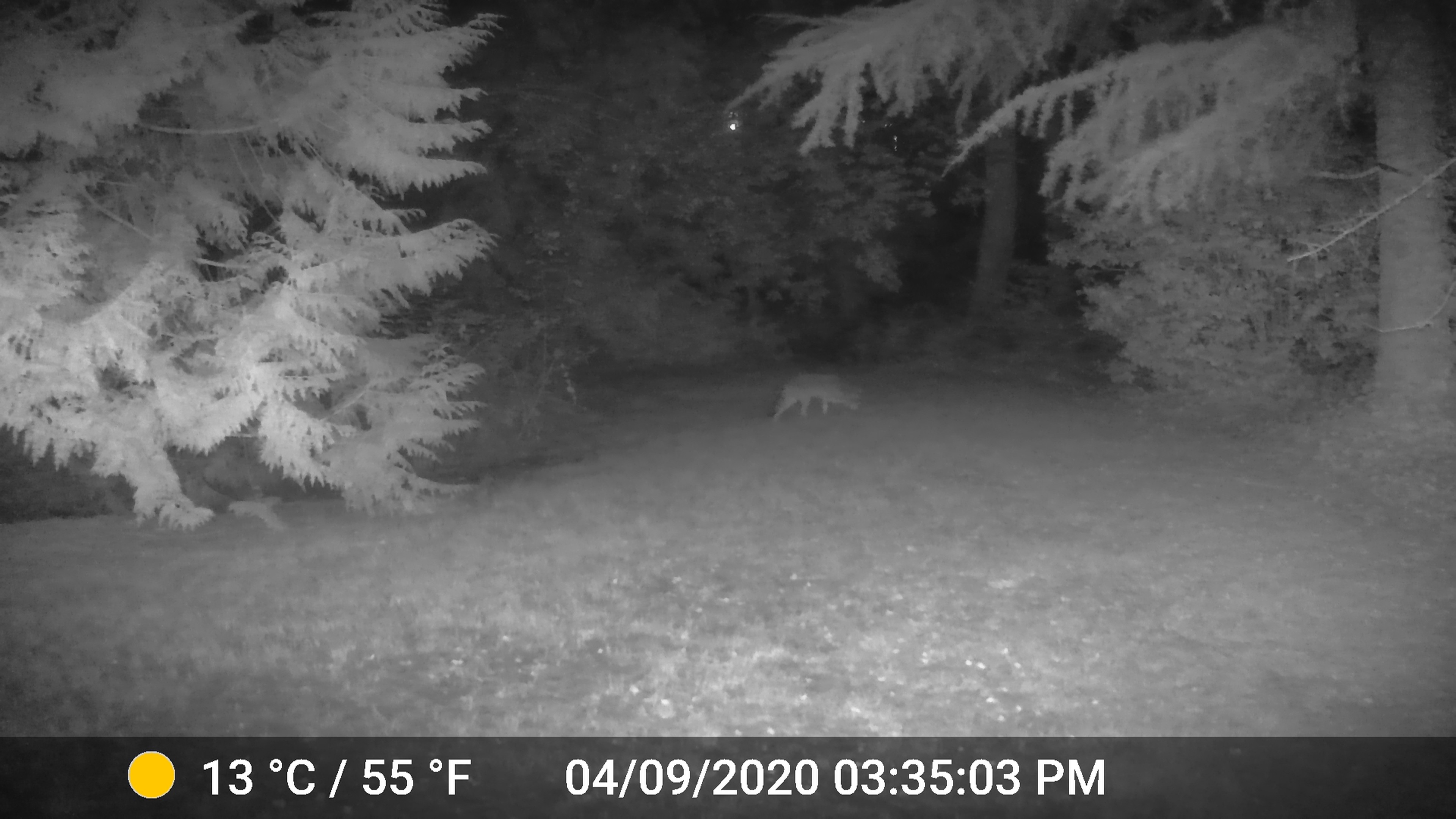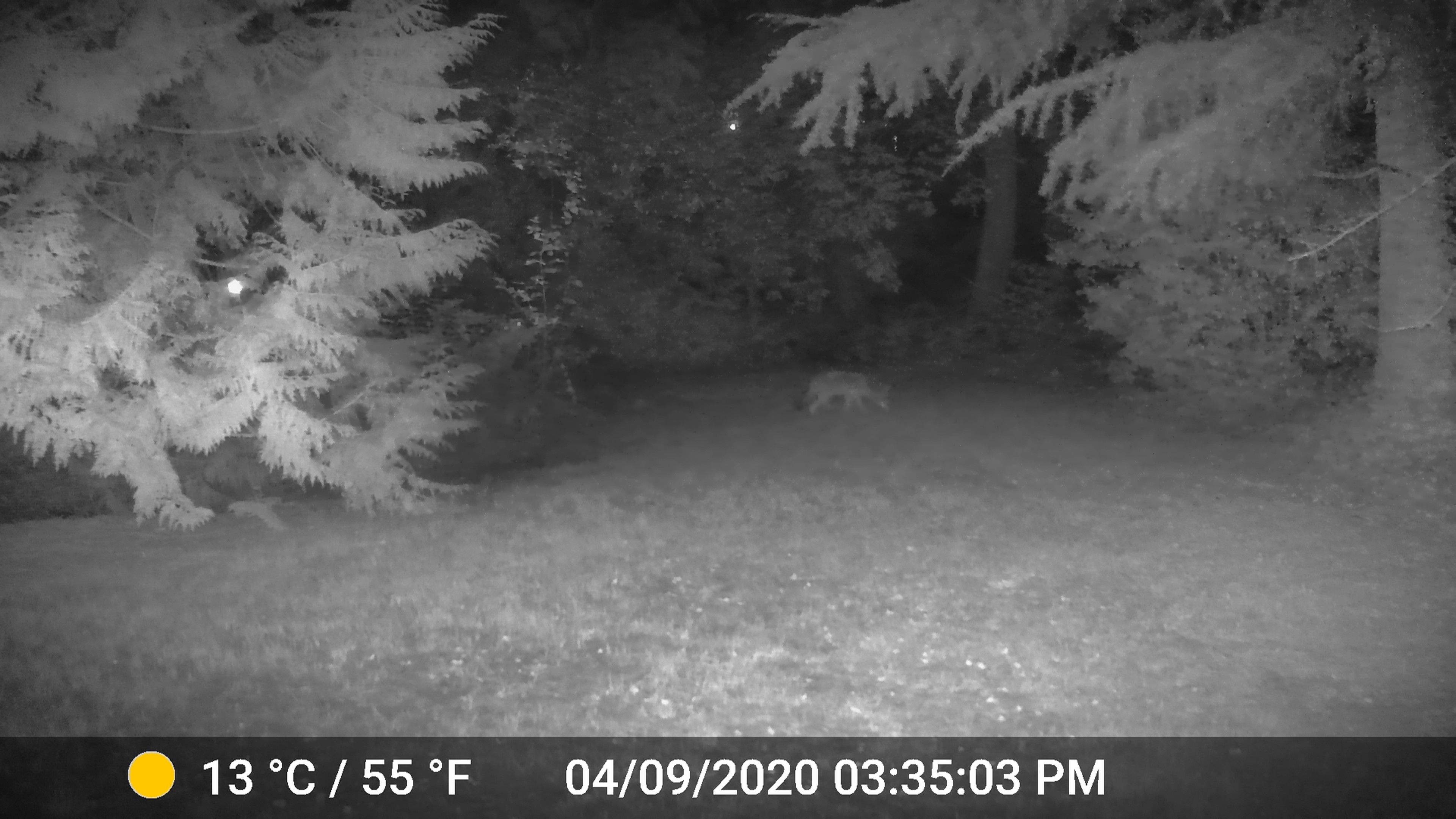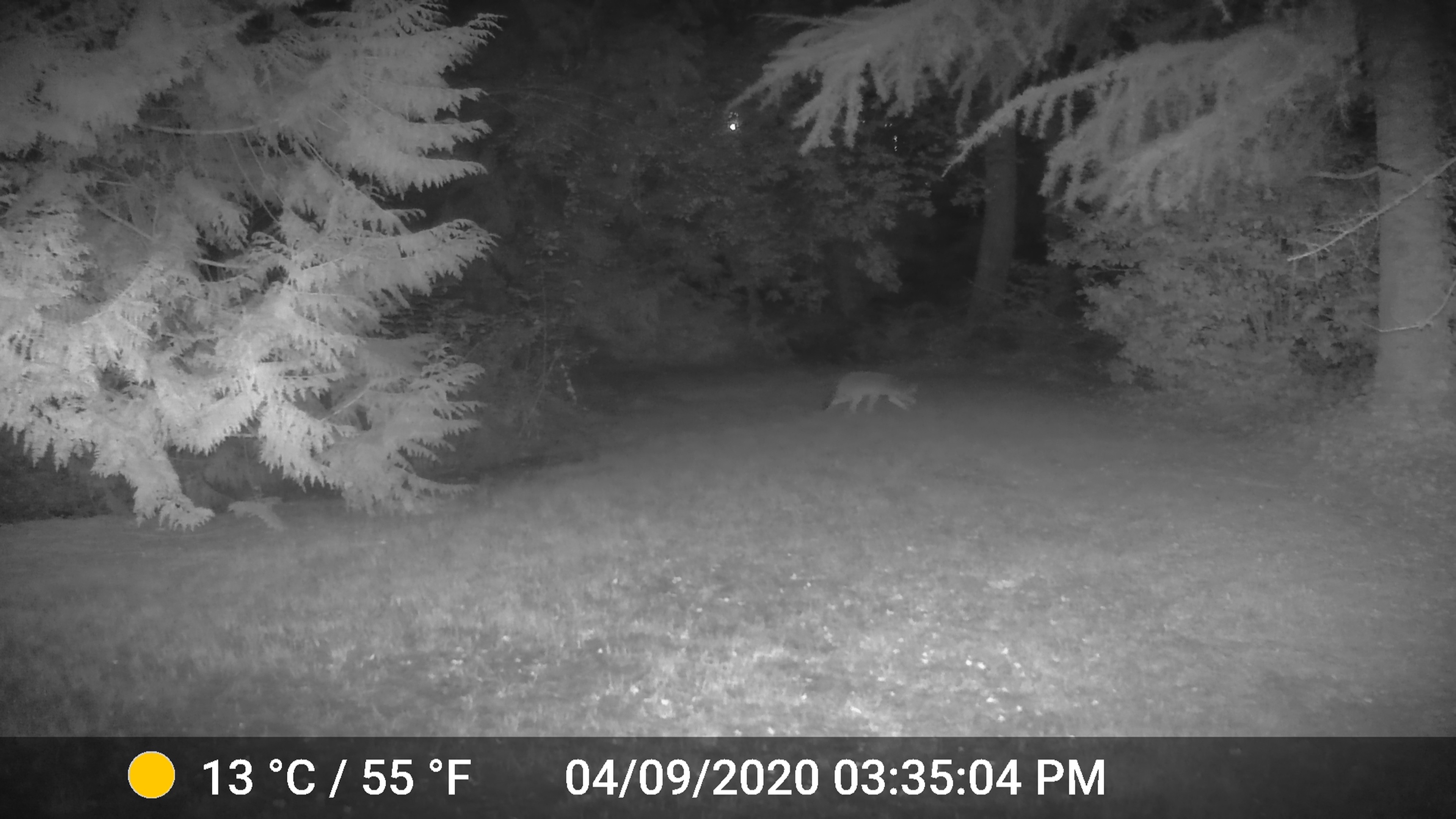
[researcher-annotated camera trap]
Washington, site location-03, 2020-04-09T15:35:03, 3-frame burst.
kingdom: Animalia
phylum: Chordata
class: Mammalia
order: Carnivora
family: Canidae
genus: Canis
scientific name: Canis latrans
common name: coyote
Coyote (Canis latrans).